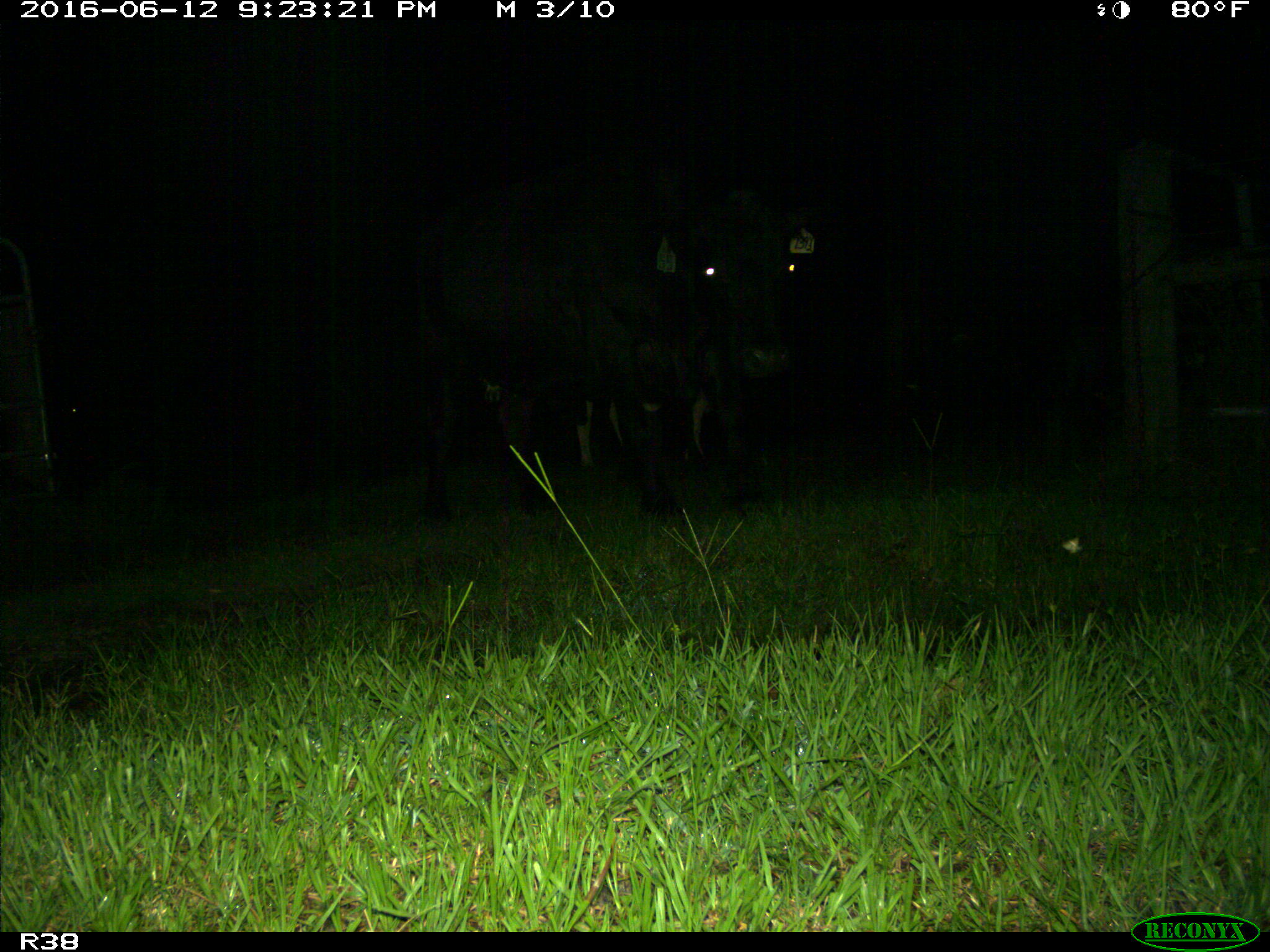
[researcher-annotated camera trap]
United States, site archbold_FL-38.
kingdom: Animalia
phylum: Chordata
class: Mammalia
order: Artiodactyla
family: Bovidae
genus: Bos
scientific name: Bos taurus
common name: domestic cow